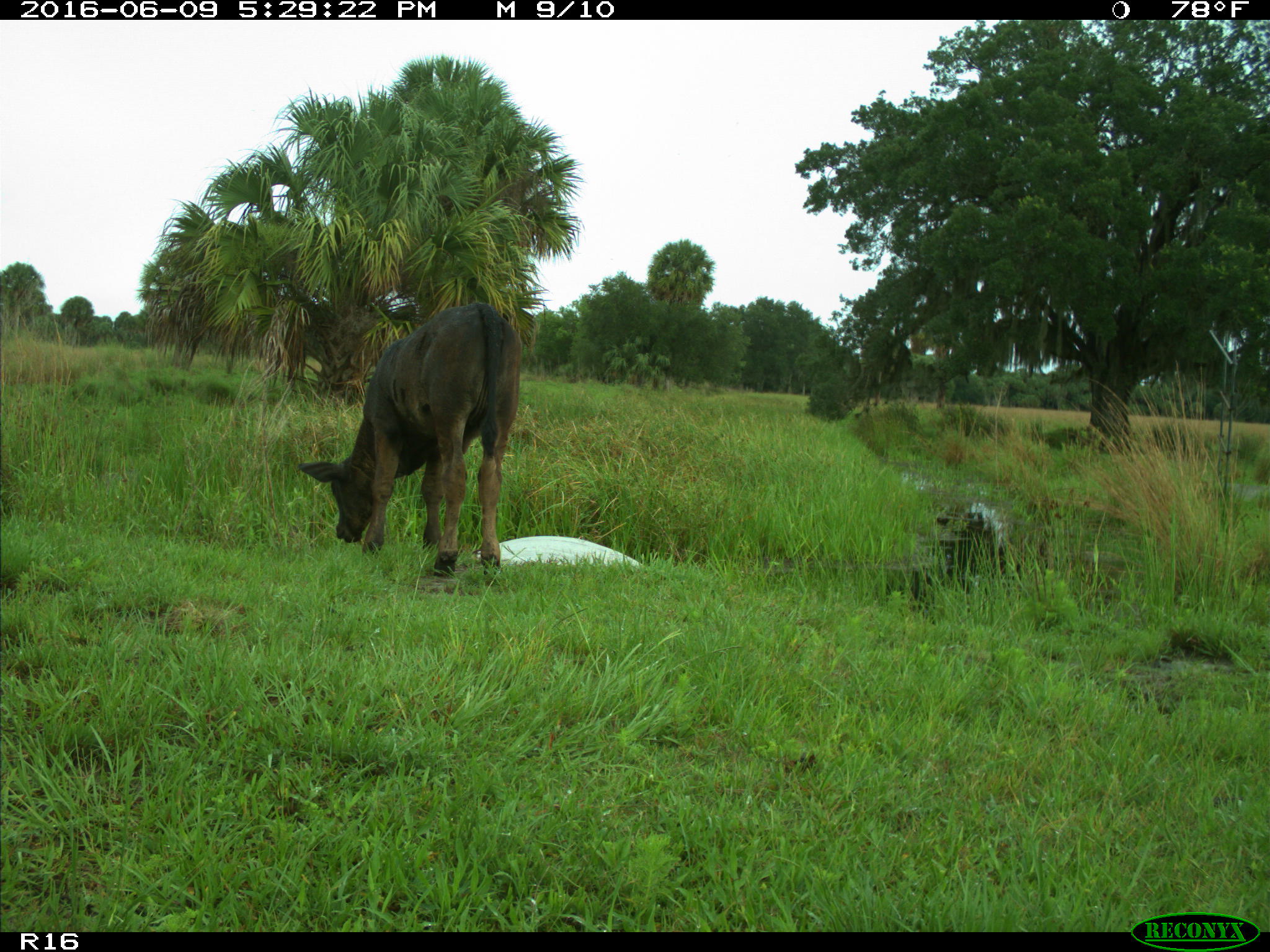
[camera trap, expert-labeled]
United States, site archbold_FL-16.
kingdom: Animalia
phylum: Chordata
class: Mammalia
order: Artiodactyla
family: Bovidae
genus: Bos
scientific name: Bos taurus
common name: domestic cow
Bos taurus (domestic cow).